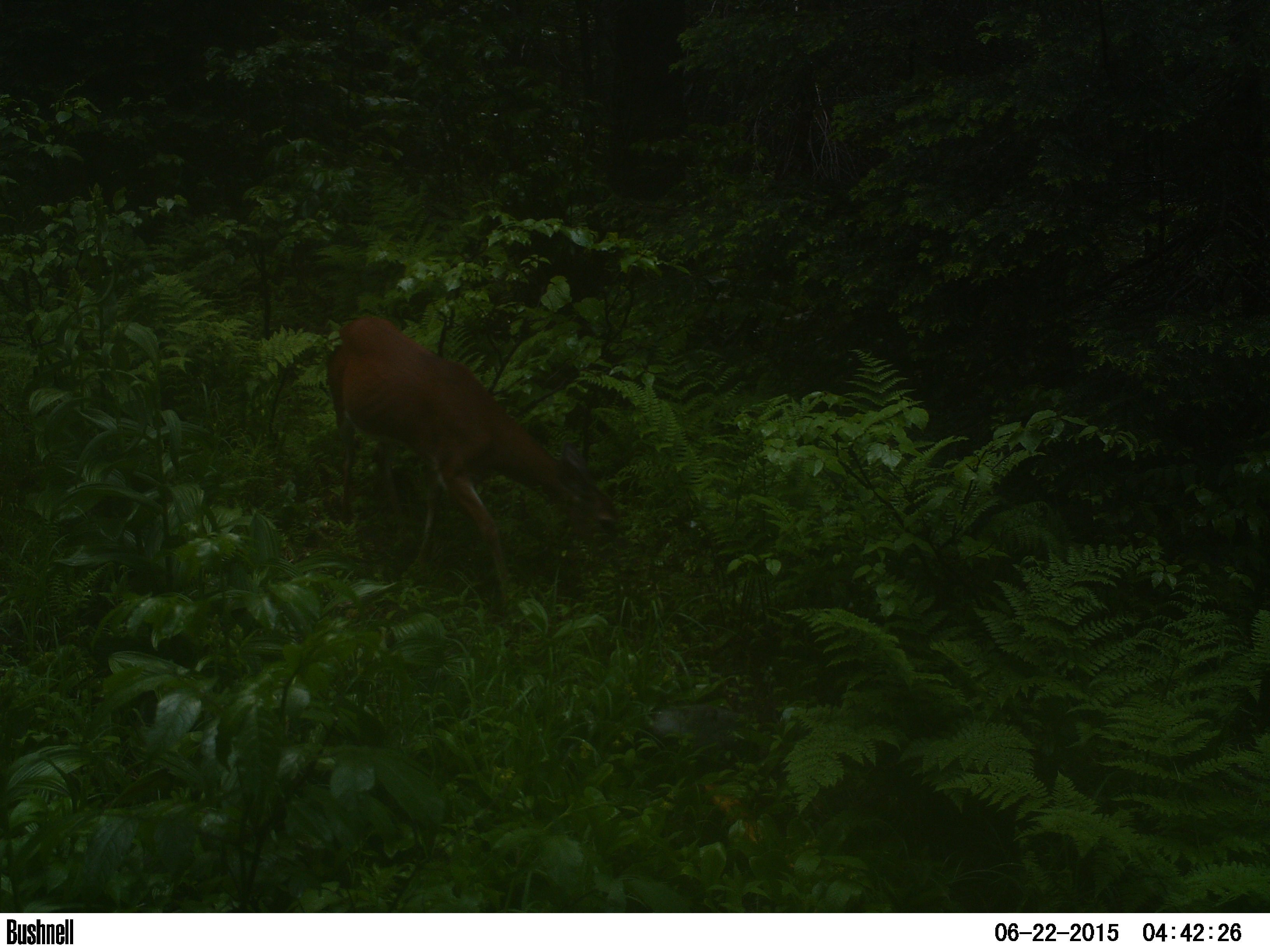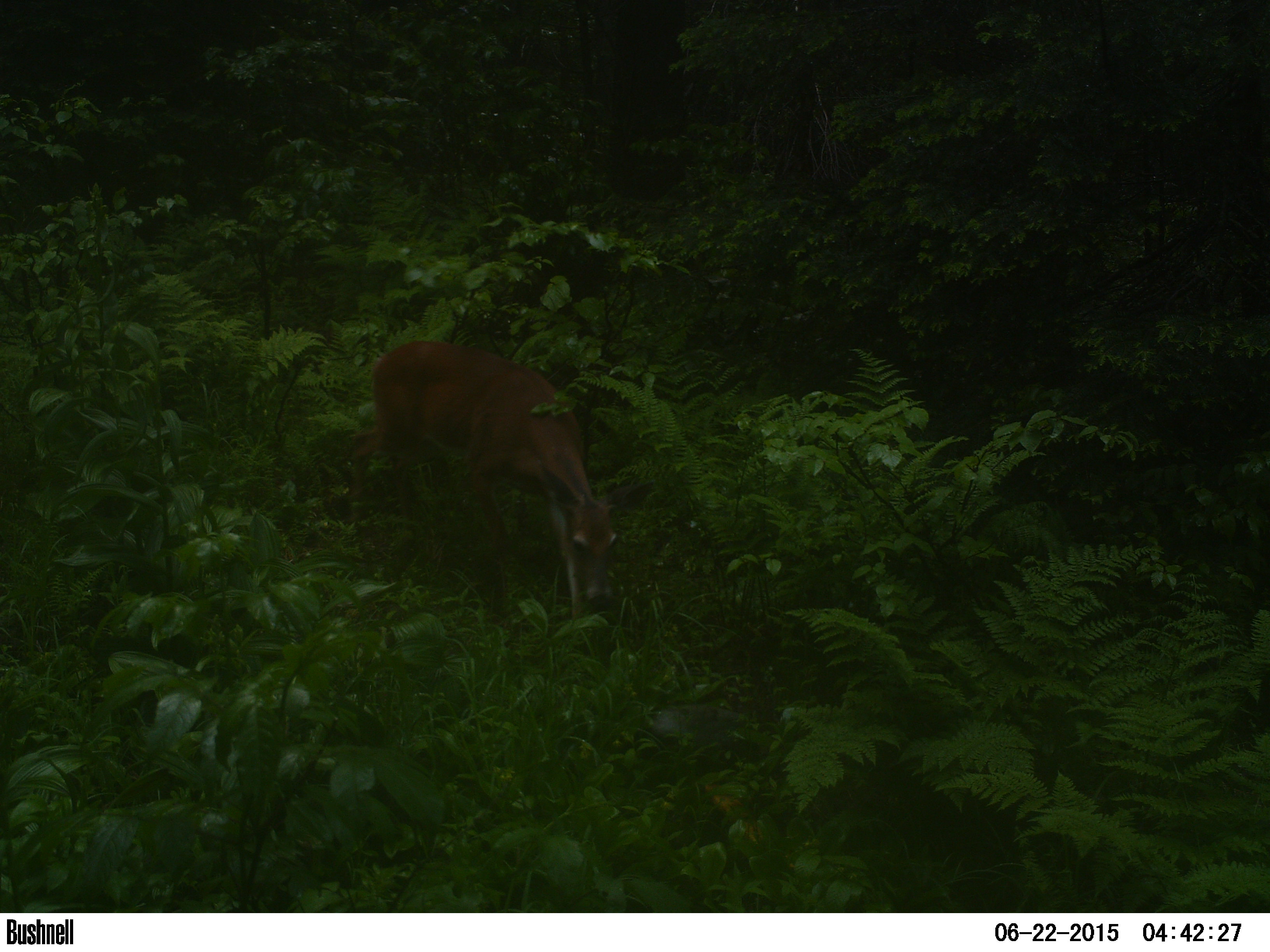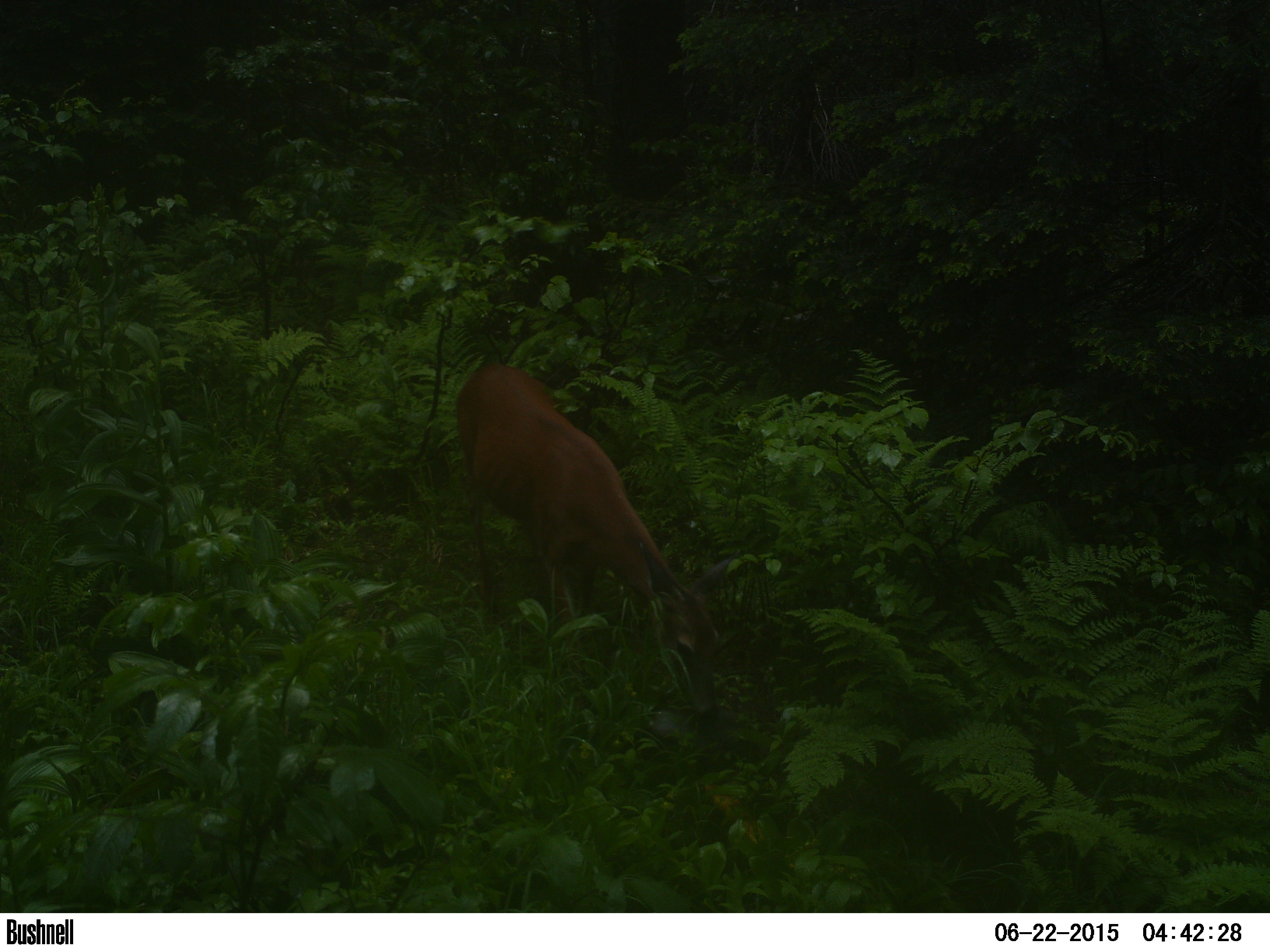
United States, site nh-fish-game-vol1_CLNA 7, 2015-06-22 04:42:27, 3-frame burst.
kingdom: Animalia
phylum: Chordata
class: Mammalia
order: Artiodactyla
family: Cervidae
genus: Odocoileus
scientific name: Odocoileus virginianus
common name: white-tailed deer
White-tailed deer (Odocoileus virginianus).